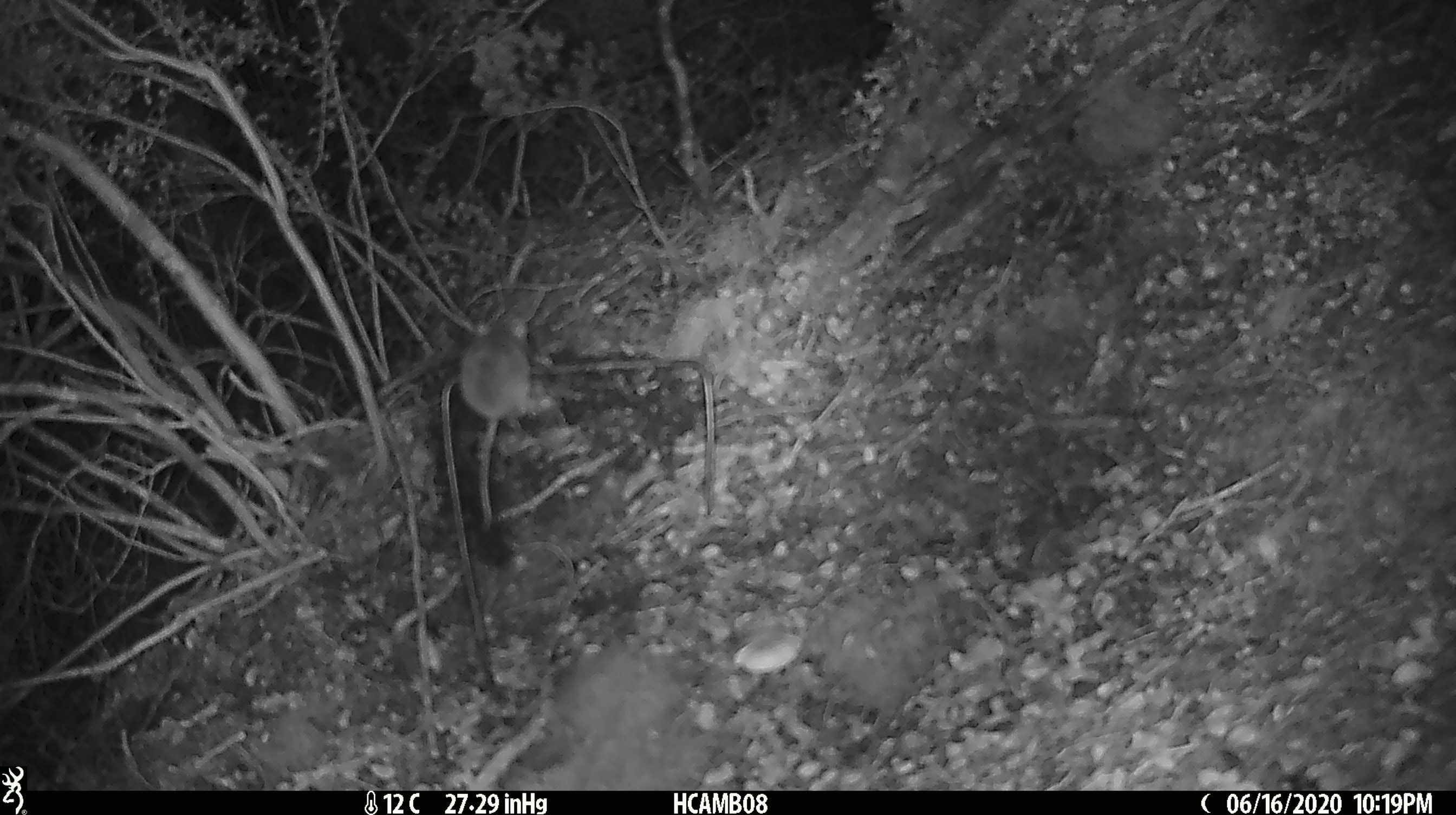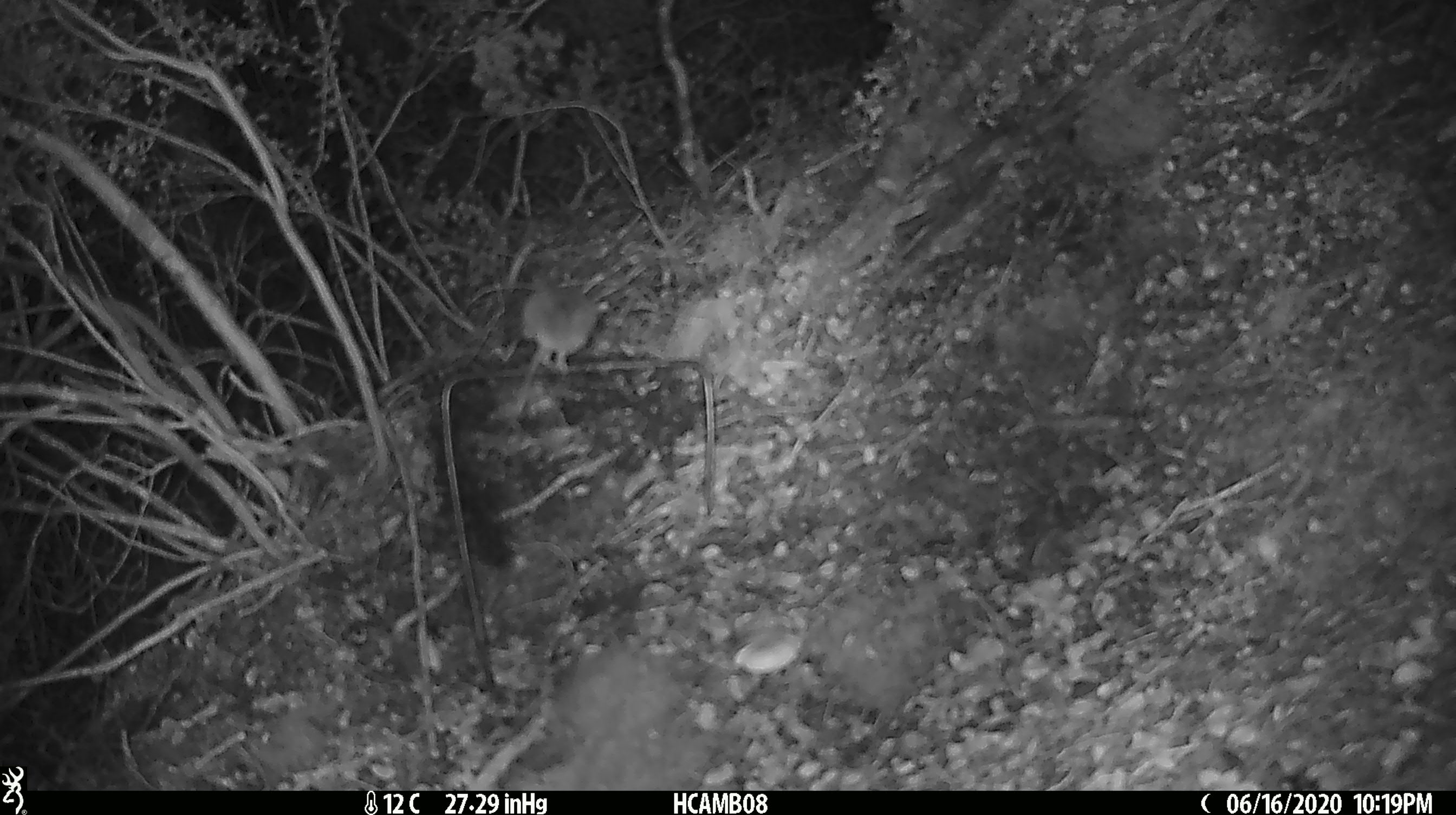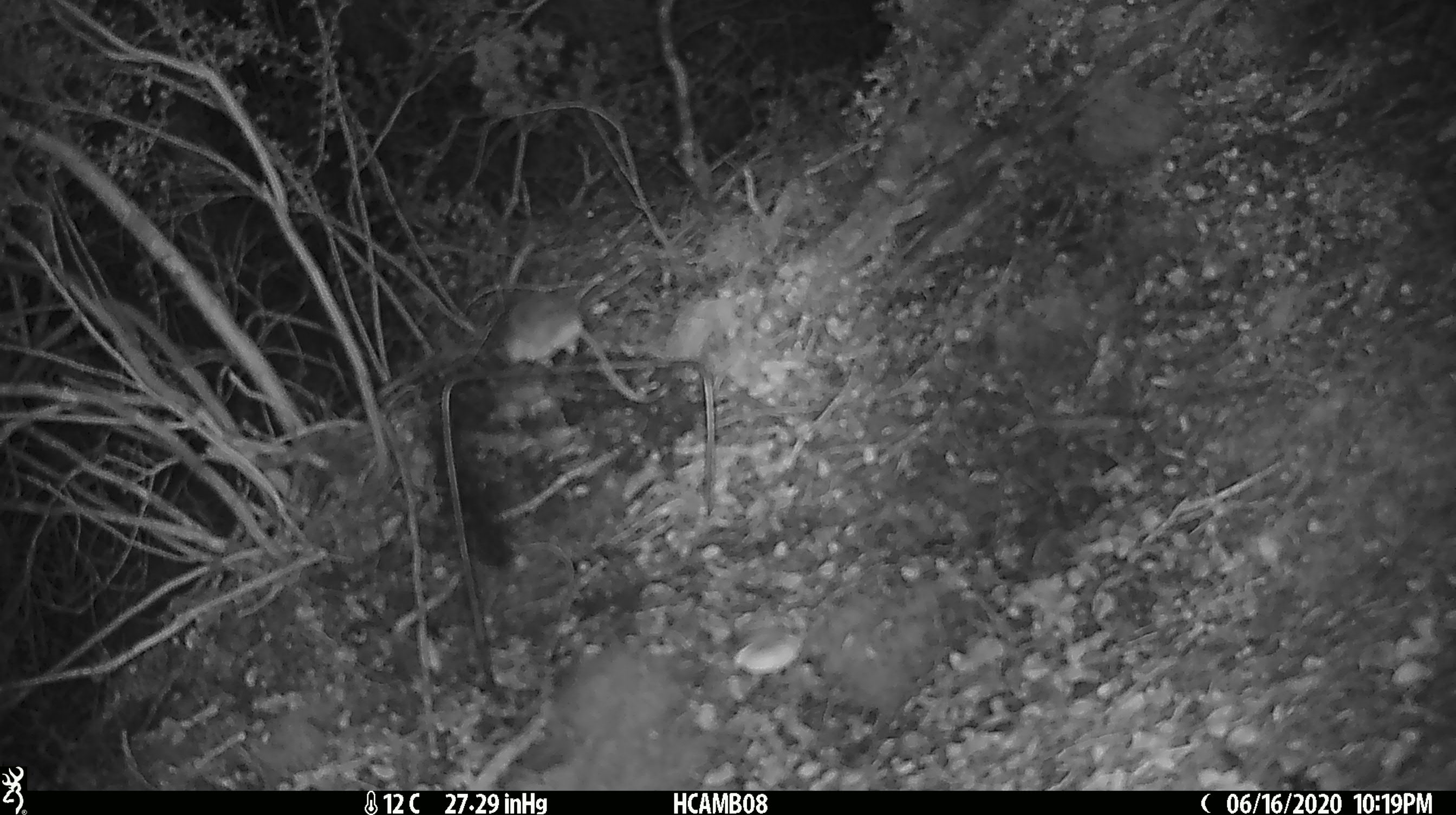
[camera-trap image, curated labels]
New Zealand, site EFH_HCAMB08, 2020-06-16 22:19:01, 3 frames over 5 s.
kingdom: Animalia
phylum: Chordata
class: Mammalia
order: Rodentia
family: Muridae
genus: Mus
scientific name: Mus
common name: mouse